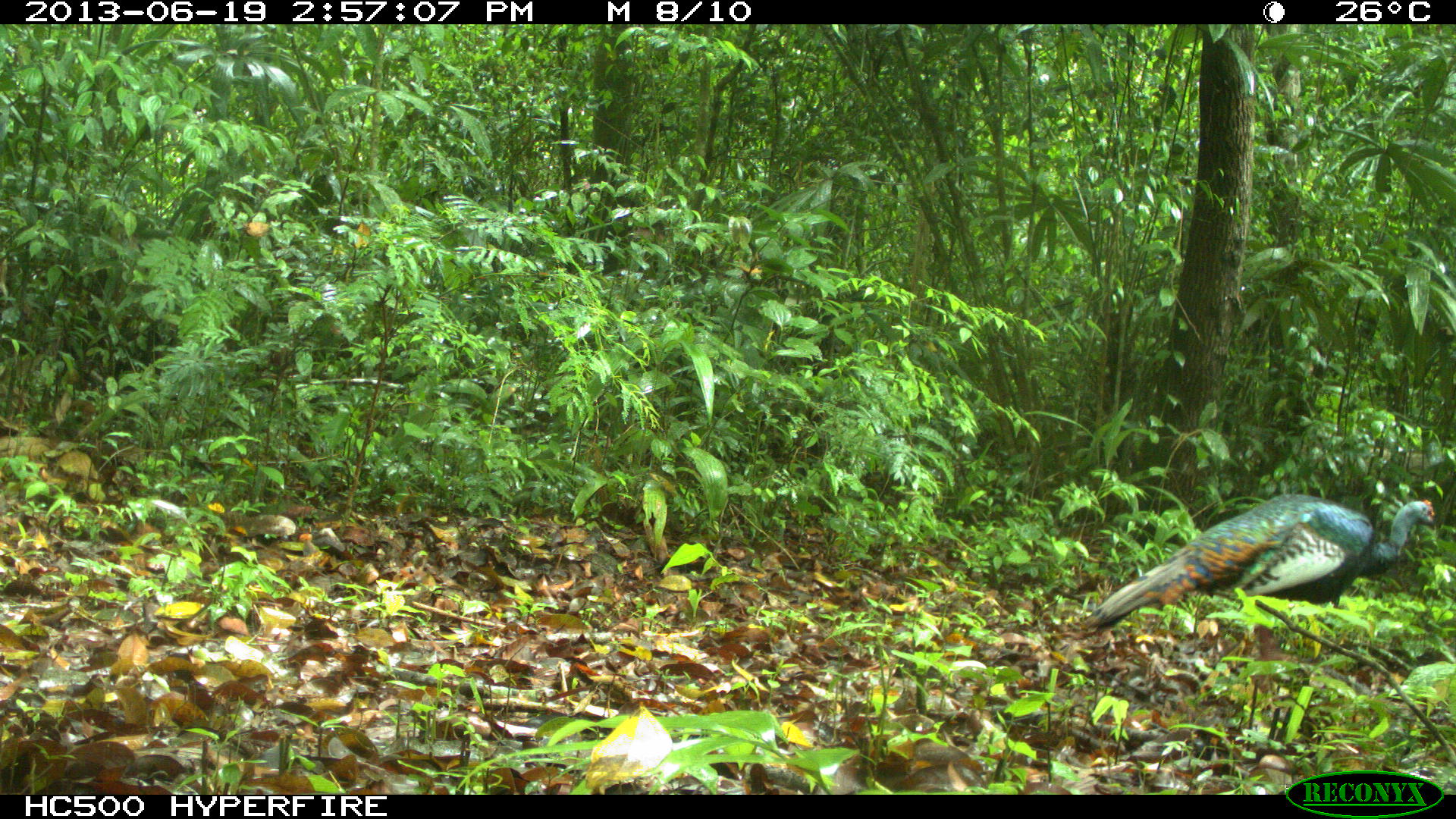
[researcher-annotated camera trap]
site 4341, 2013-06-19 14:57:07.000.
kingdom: Animalia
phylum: Chordata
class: Aves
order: Galliformes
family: Phasianidae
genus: Meleagris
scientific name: Meleagris ocellata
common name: ocellated turkey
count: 1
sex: male